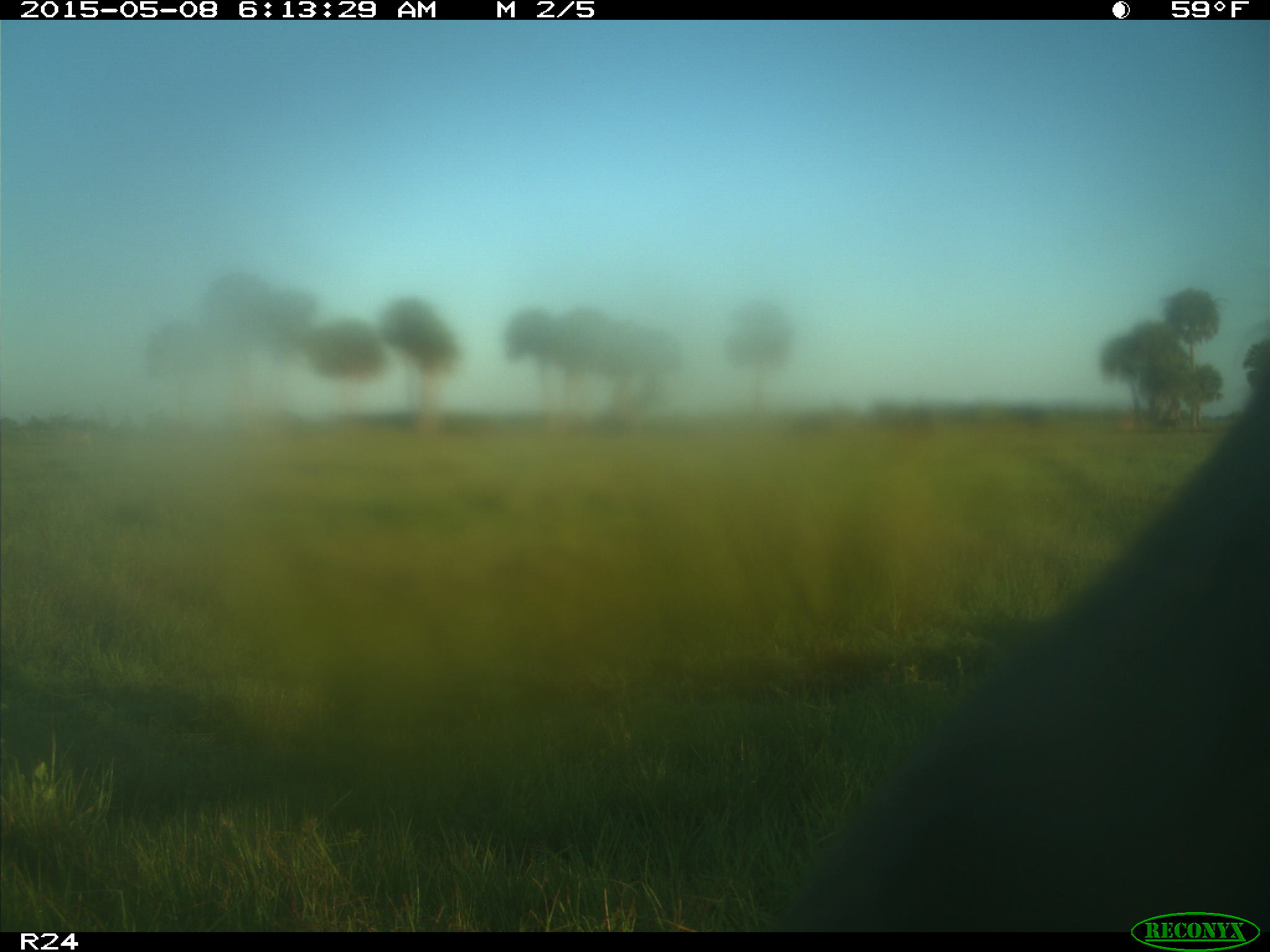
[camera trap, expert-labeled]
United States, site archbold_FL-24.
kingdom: Animalia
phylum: Chordata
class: Mammalia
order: Artiodactyla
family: Bovidae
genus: Bos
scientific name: Bos taurus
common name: domestic cow